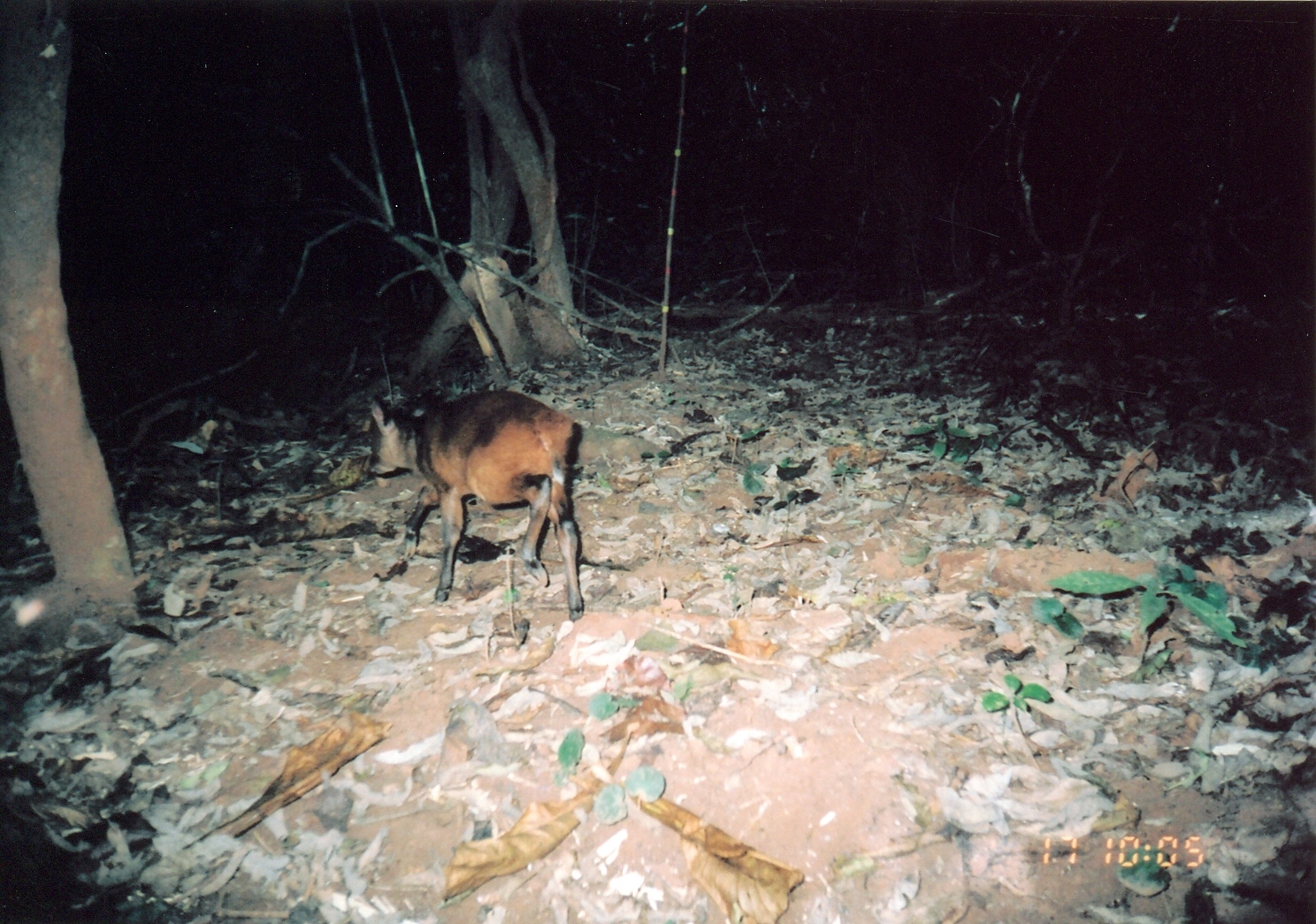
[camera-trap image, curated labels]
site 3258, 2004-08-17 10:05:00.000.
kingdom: Animalia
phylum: Chordata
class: Mammalia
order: Artiodactyla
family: Bovidae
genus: Cephalophus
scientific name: Cephalophus harveyi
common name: harvey's duiker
Cephalophus harveyi (harvey's duiker), count 1.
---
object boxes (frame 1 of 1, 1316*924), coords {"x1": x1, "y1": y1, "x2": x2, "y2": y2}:
cephalophus harveyi: {"x1": 368, "y1": 388, "x2": 585, "y2": 621}